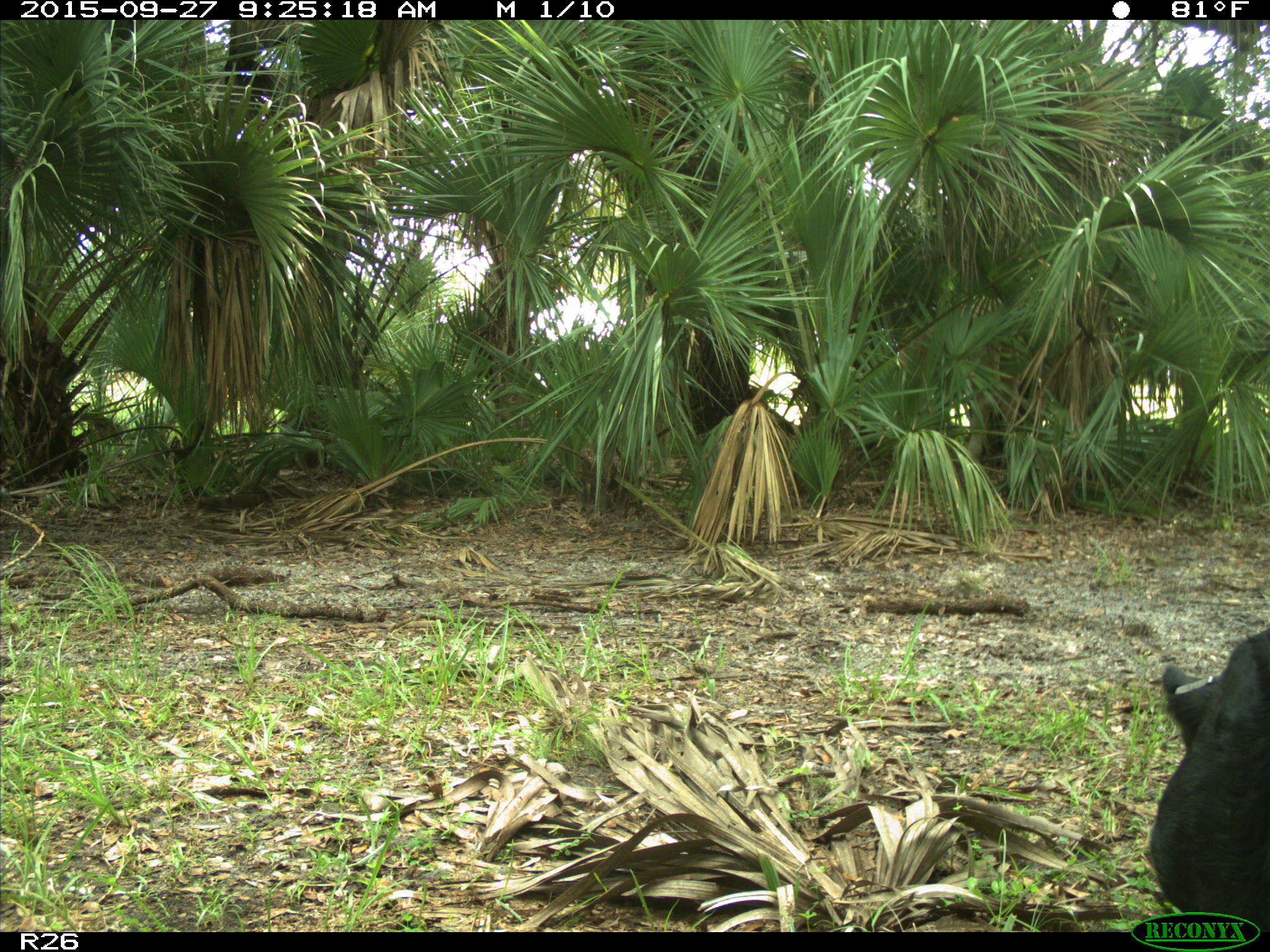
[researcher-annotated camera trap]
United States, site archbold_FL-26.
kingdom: Animalia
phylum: Chordata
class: Mammalia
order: Artiodactyla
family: Bovidae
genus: Bos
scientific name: Bos taurus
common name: domestic cow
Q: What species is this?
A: Bos taurus (domestic cow).